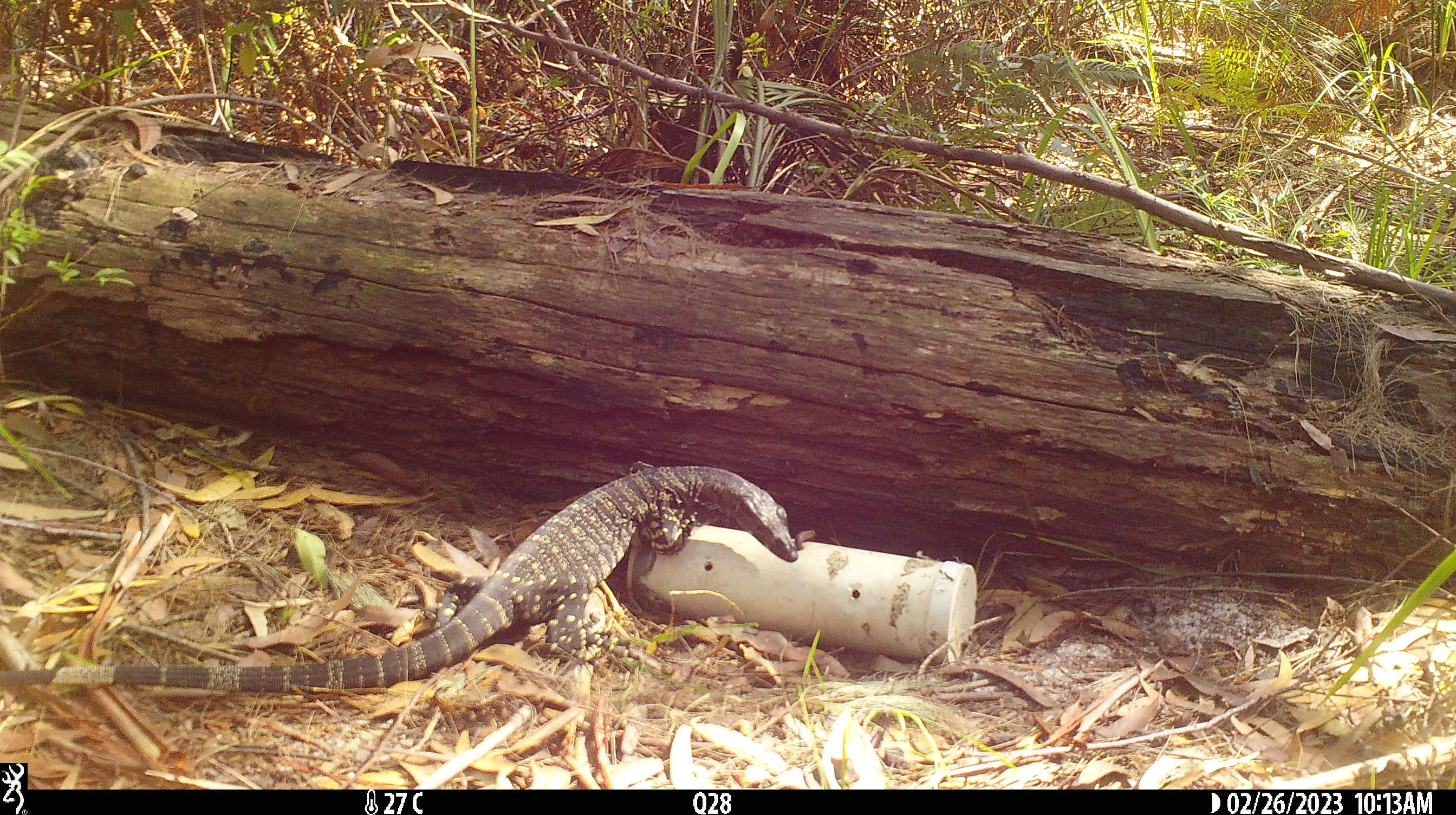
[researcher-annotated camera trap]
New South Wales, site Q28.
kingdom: Animalia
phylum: Chordata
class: Reptilia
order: Squamata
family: Varanidae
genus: Varanus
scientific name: Varanus varius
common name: lace monitor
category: goanna